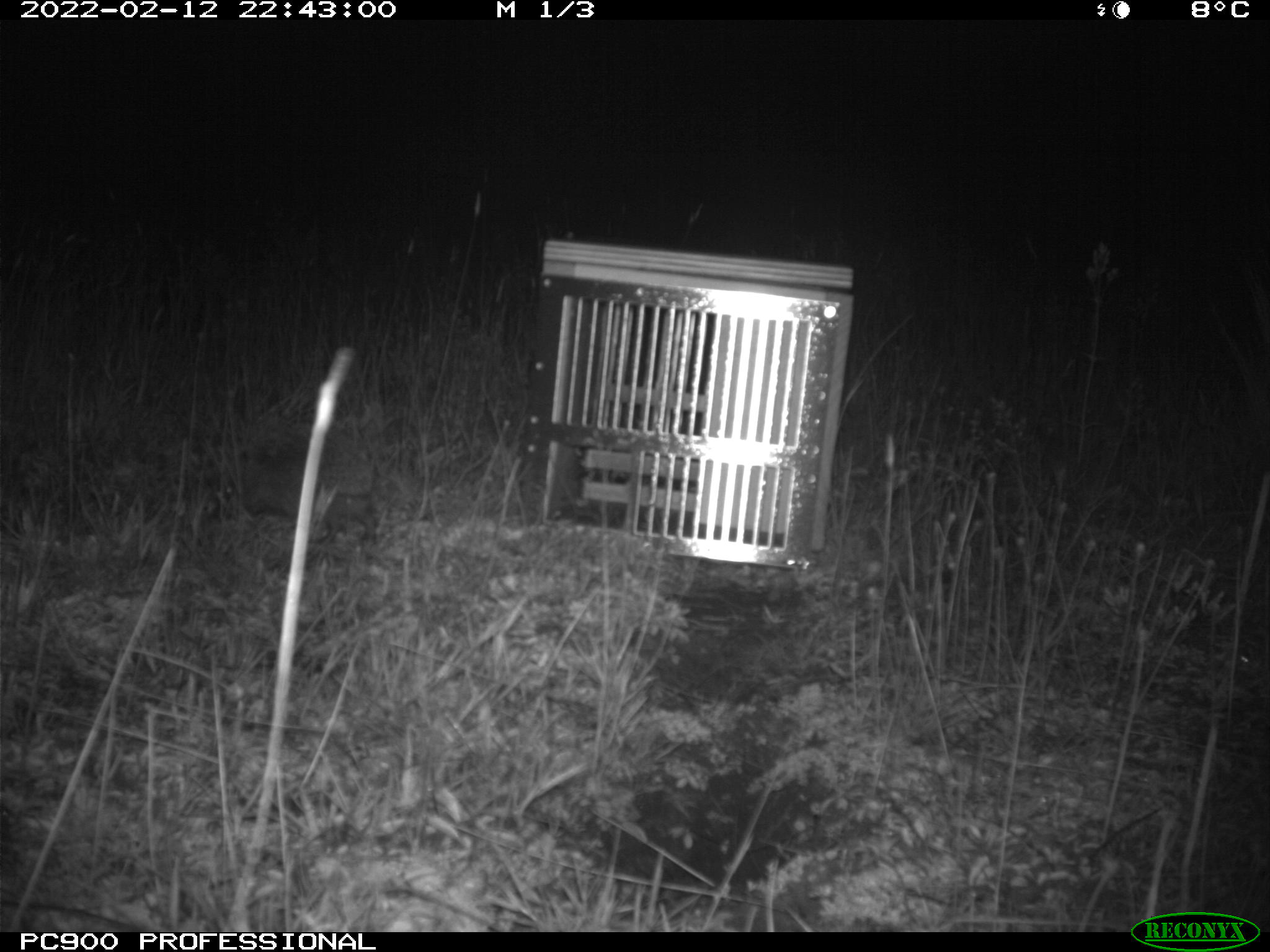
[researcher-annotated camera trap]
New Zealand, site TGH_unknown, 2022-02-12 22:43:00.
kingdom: Animalia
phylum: Chordata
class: Mammalia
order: Eulipotyphla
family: Erinaceidae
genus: Erinaceus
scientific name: Erinaceus europaeus europaeus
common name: european hedgehog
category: hedgehog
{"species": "hedgehog (european hedgehog) (Erinaceus europaeus europaeus)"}